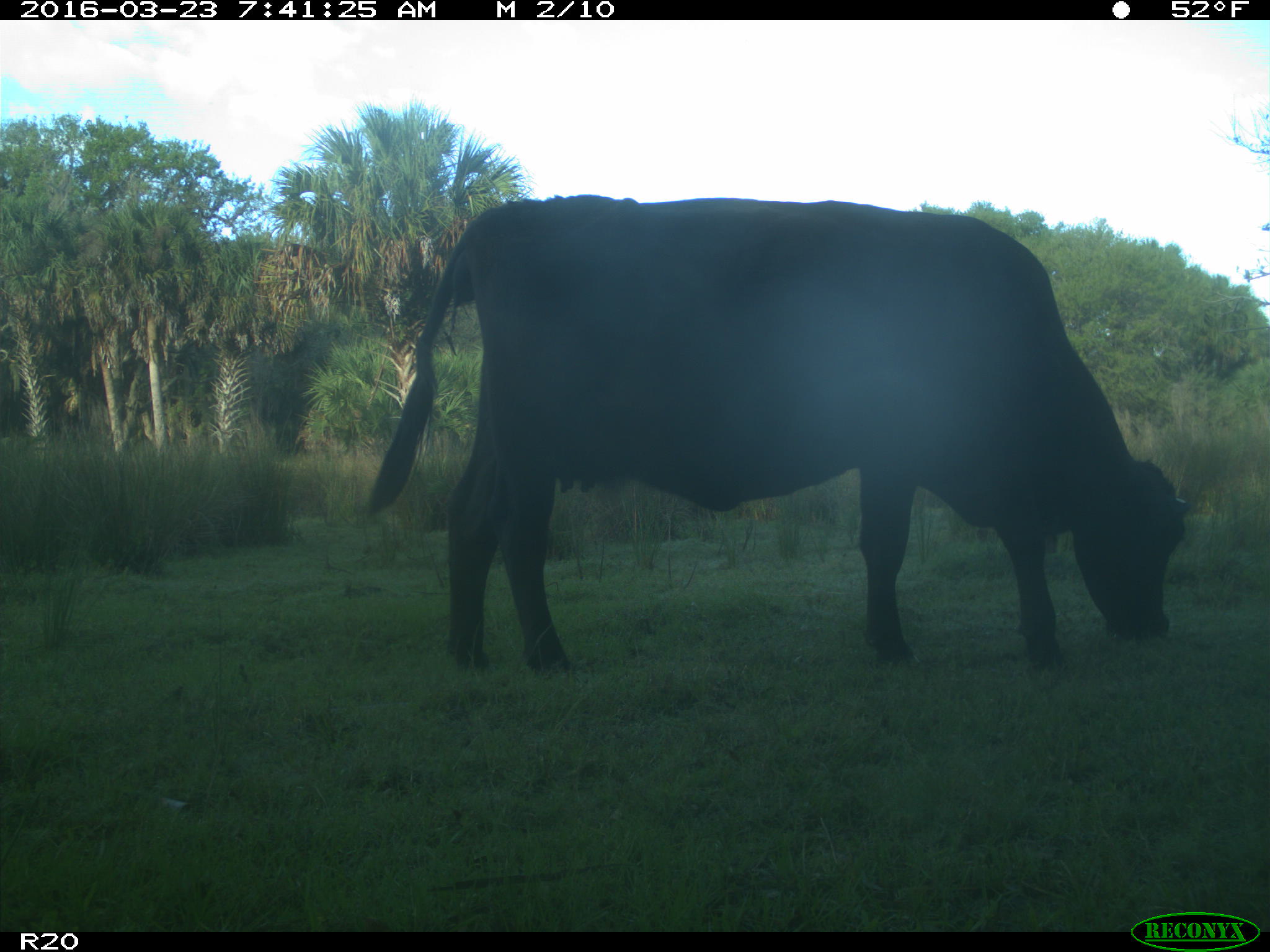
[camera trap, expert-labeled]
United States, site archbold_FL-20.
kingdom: Animalia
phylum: Chordata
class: Mammalia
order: Artiodactyla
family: Bovidae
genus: Bos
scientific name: Bos taurus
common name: domestic cow